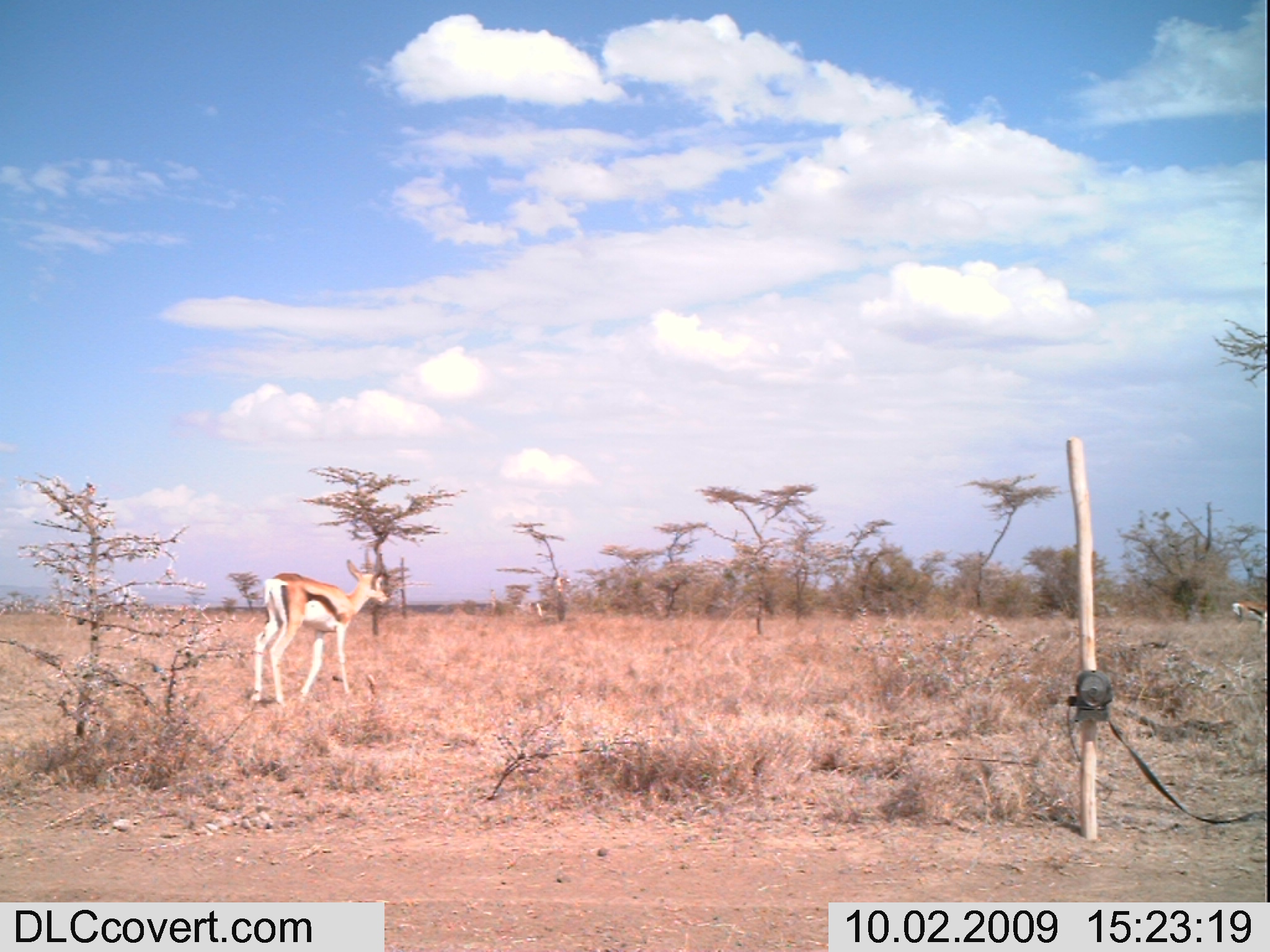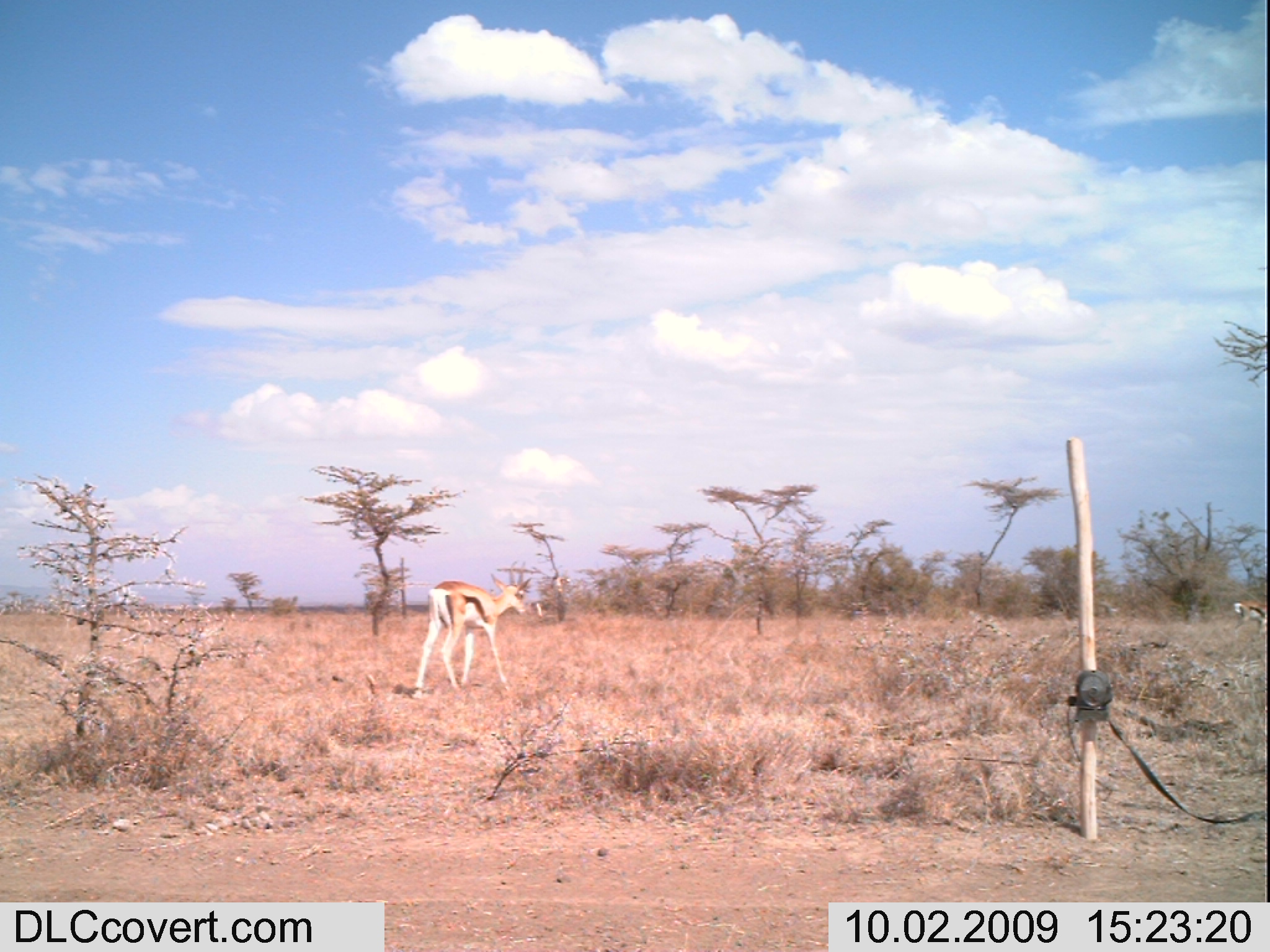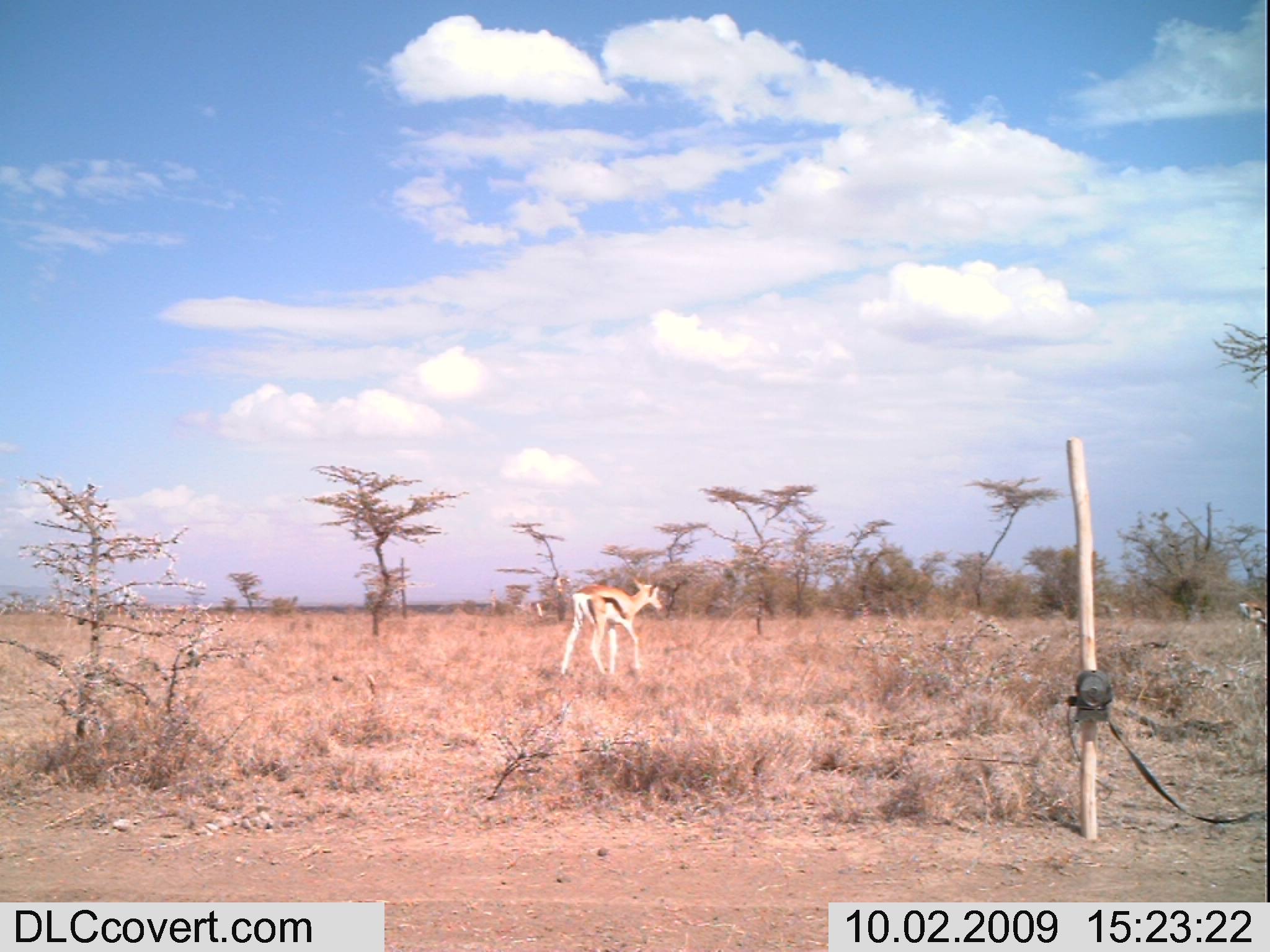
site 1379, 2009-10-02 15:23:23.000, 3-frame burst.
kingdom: Animalia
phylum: Chordata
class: Mammalia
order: Artiodactyla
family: Bovidae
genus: Nanger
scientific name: Nanger granti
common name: grant's gazelle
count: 2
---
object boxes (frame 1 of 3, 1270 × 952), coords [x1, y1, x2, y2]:
nanger granti: [249, 553, 392, 711]; [1231, 599, 1270, 632]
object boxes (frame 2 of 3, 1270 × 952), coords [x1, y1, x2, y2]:
nanger granti: [409, 572, 532, 699]; [1231, 599, 1270, 632]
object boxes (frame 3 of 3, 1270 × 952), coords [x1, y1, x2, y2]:
nanger granti: [558, 572, 665, 681]; [1231, 599, 1270, 632]